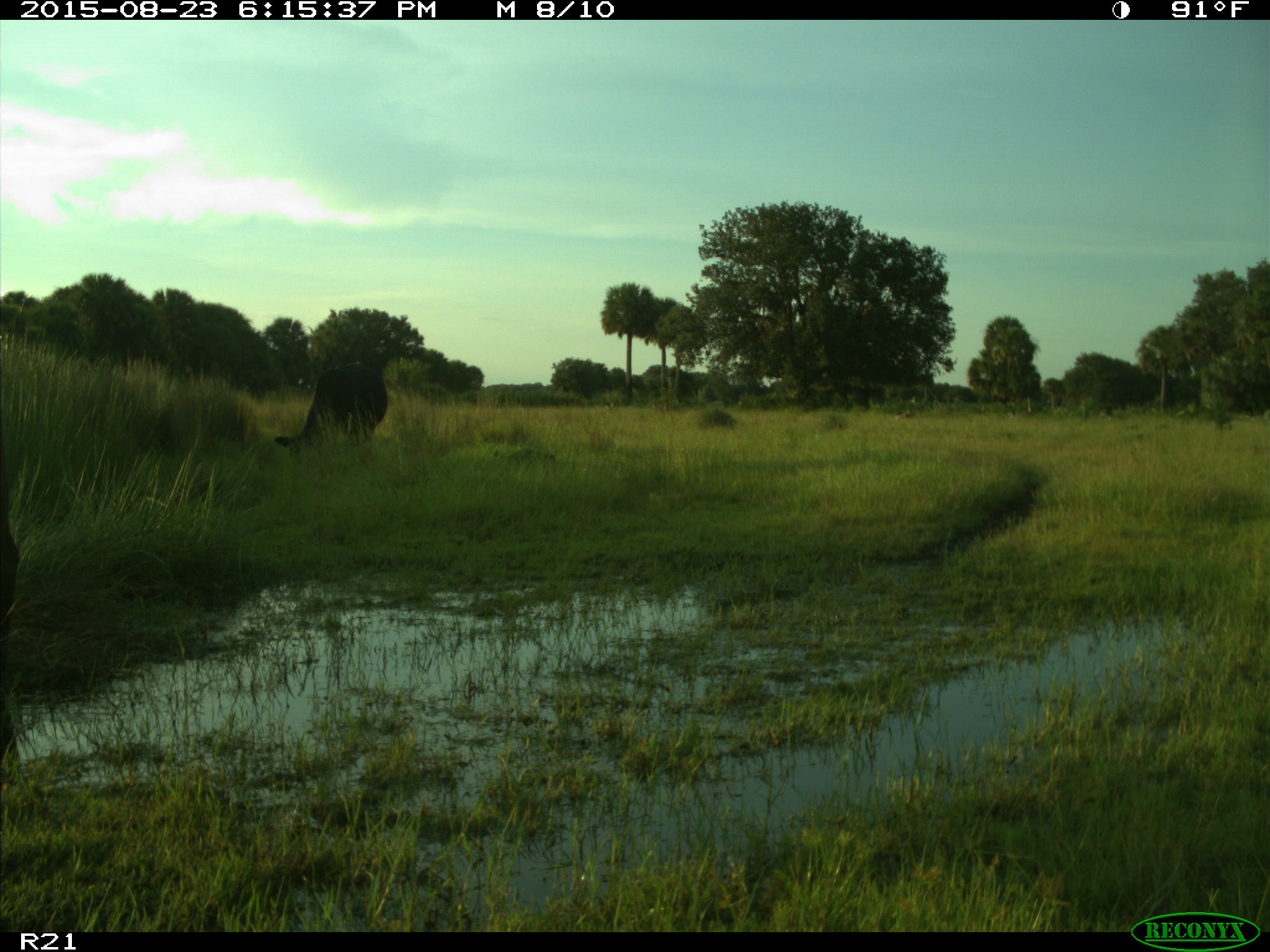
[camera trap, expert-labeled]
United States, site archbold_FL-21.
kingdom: Animalia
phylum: Chordata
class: Mammalia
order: Artiodactyla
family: Bovidae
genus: Bos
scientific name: Bos taurus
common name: domestic cow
Bos taurus (domestic cow).